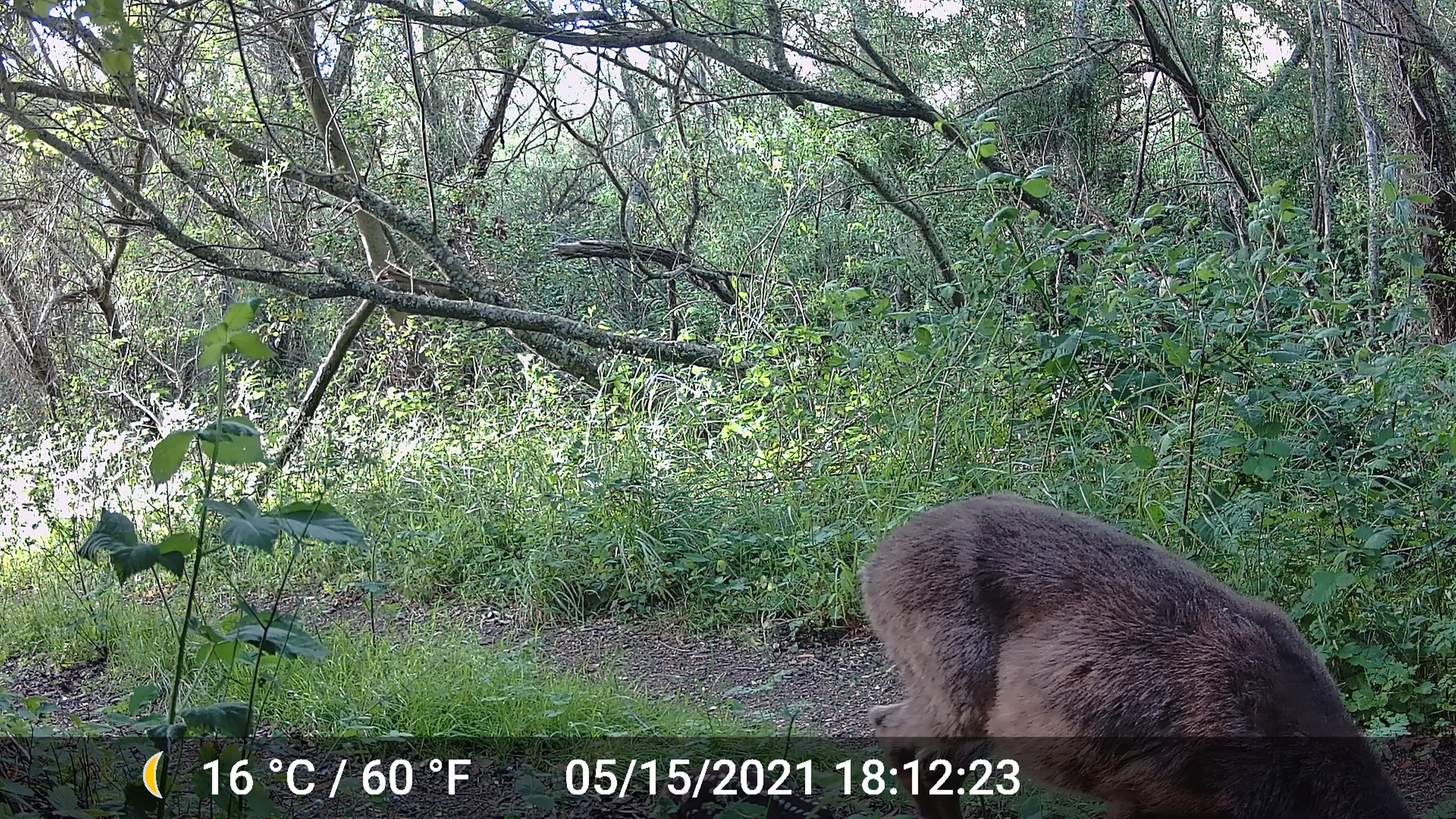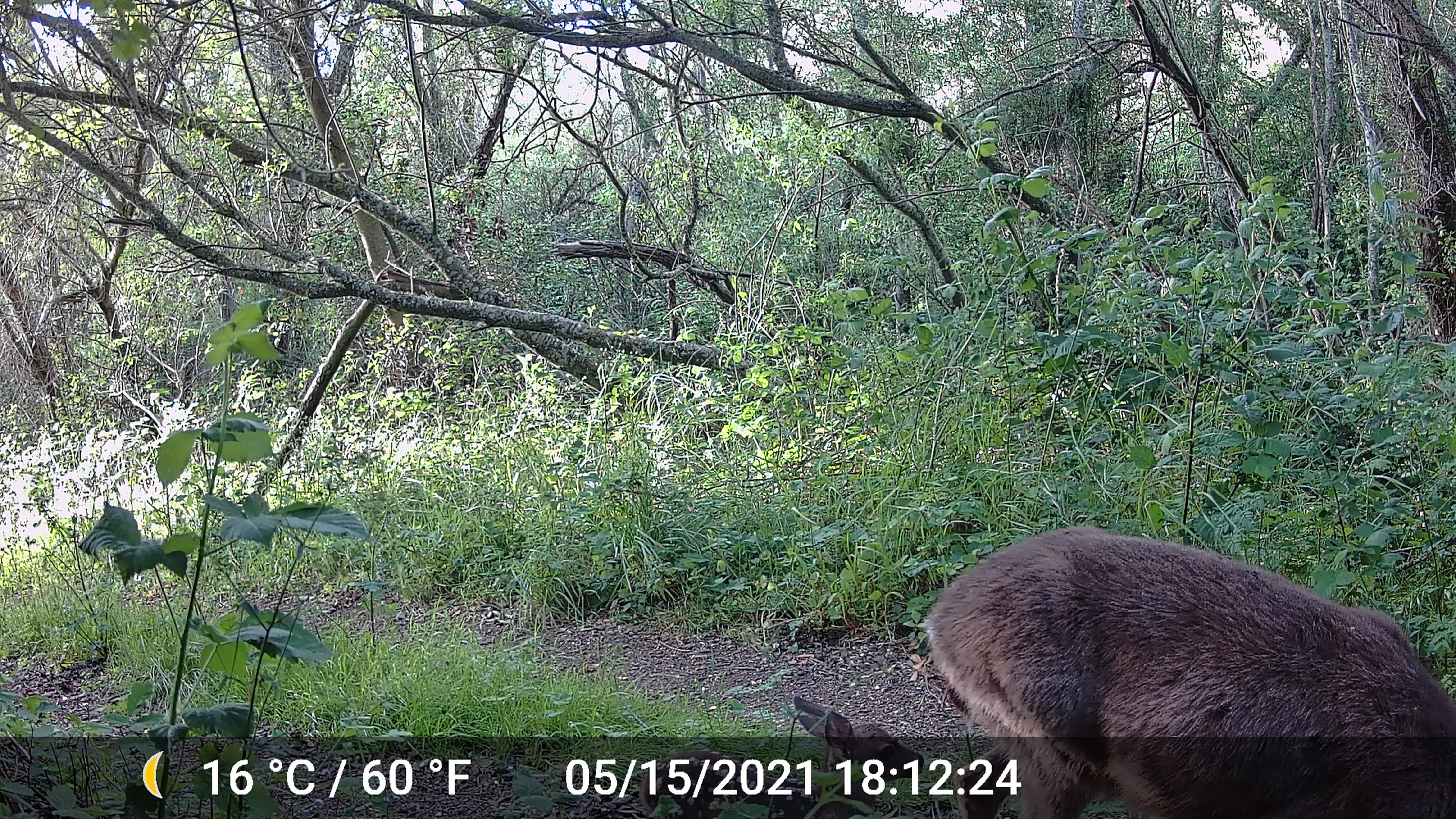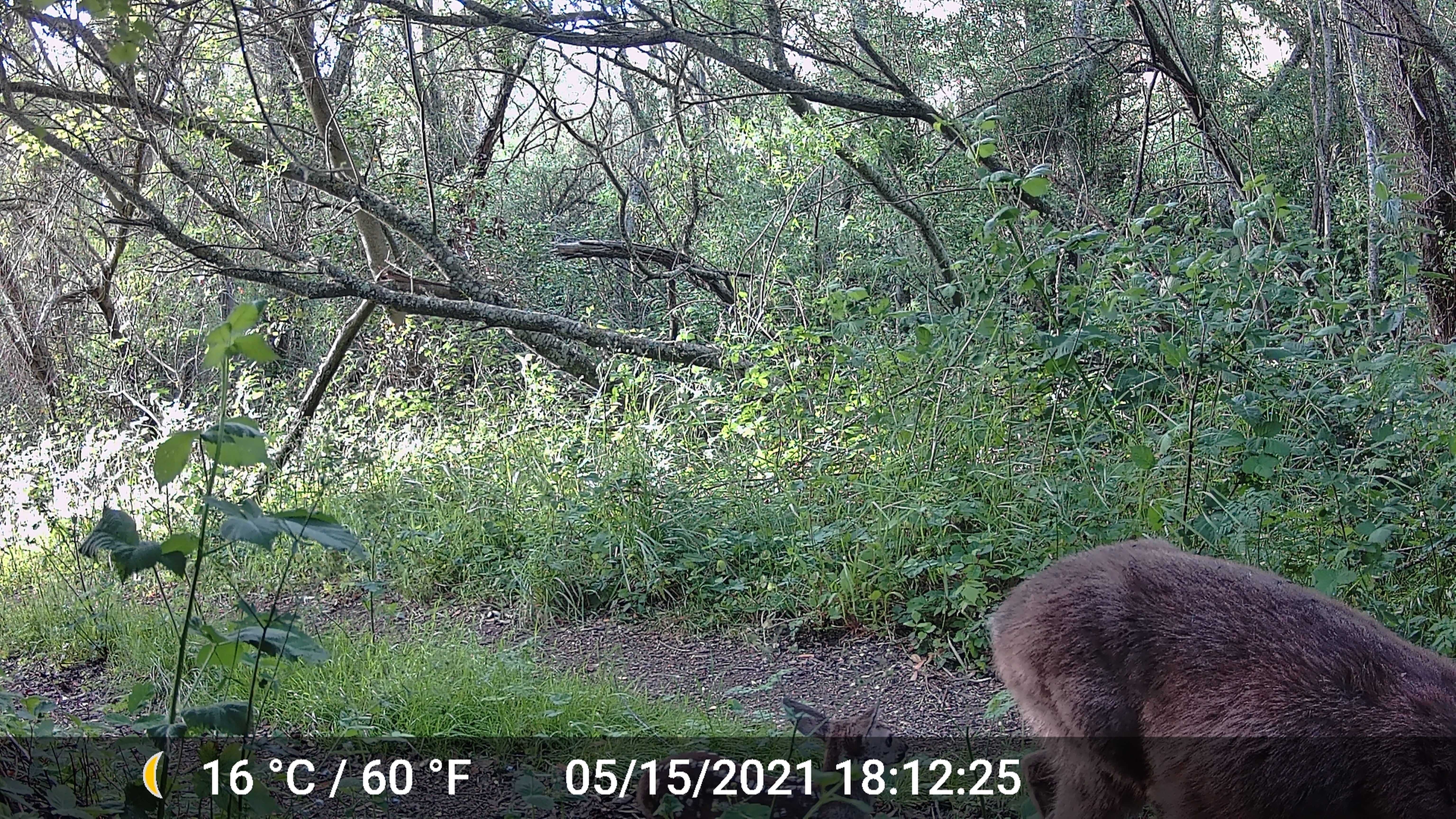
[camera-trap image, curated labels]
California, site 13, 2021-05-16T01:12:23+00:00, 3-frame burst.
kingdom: Animalia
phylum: Chordata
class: Mammalia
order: Artiodactyla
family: Cervidae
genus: Odocoileus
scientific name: Odocoileus hemionus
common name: mule deer